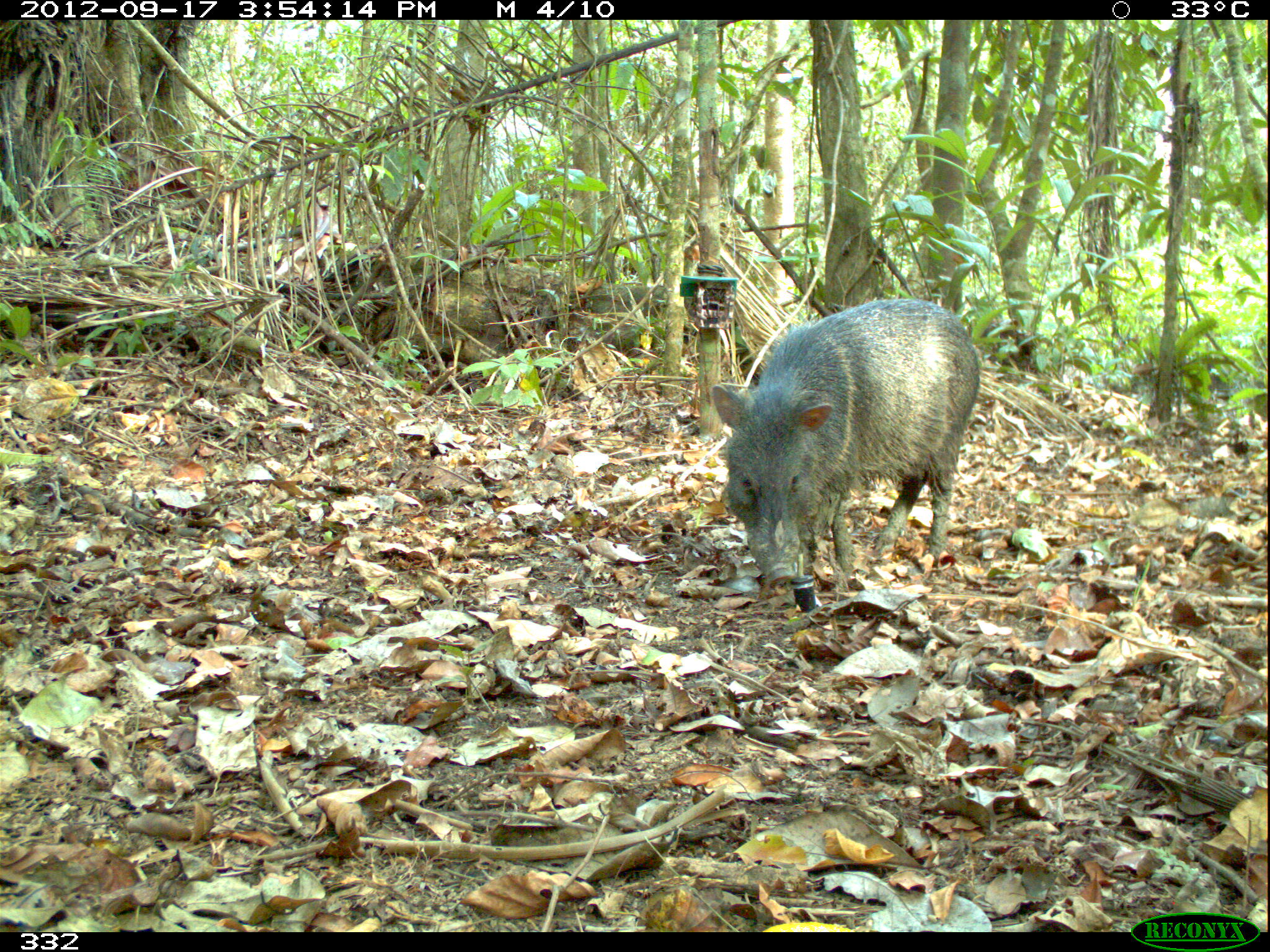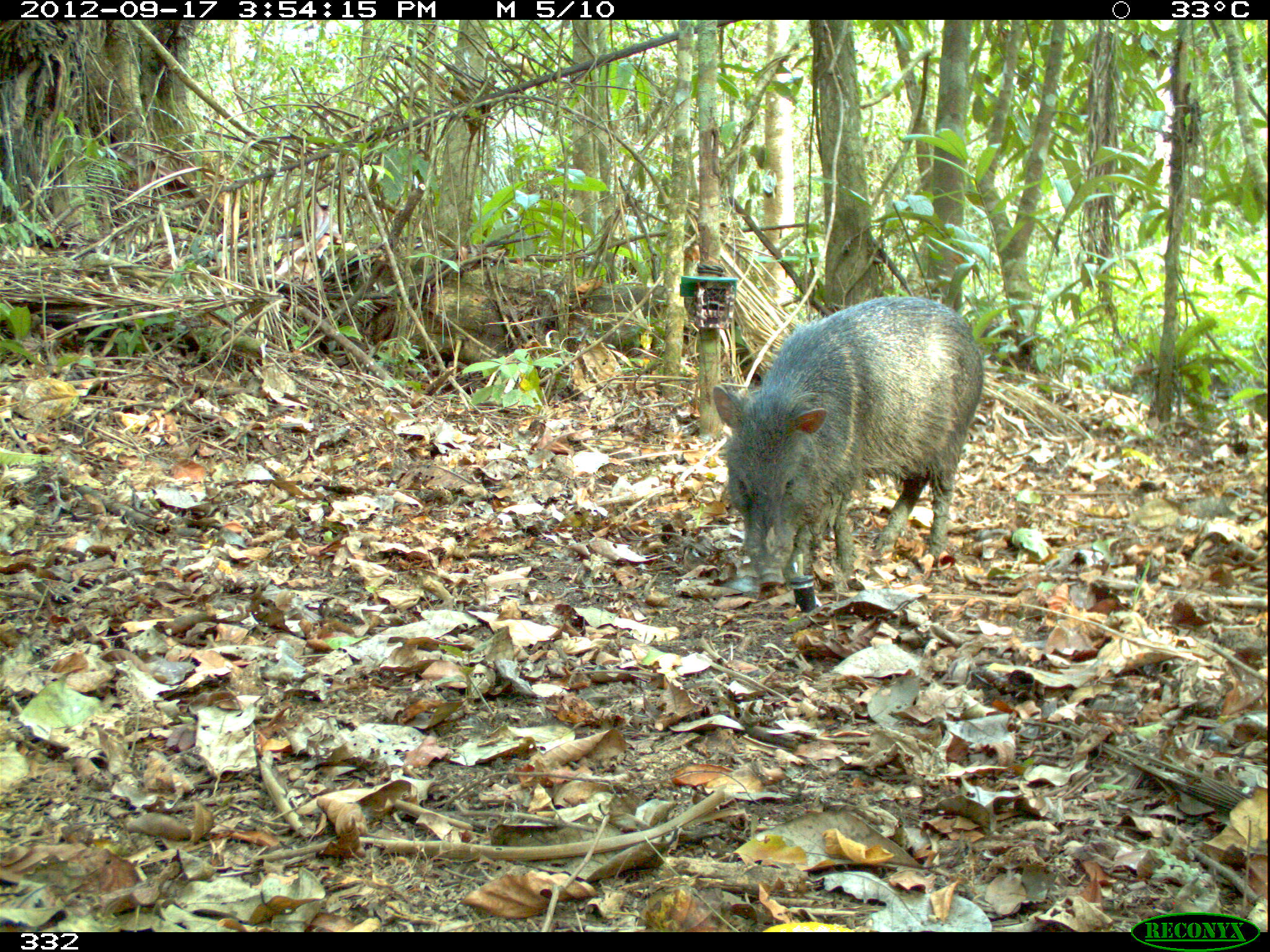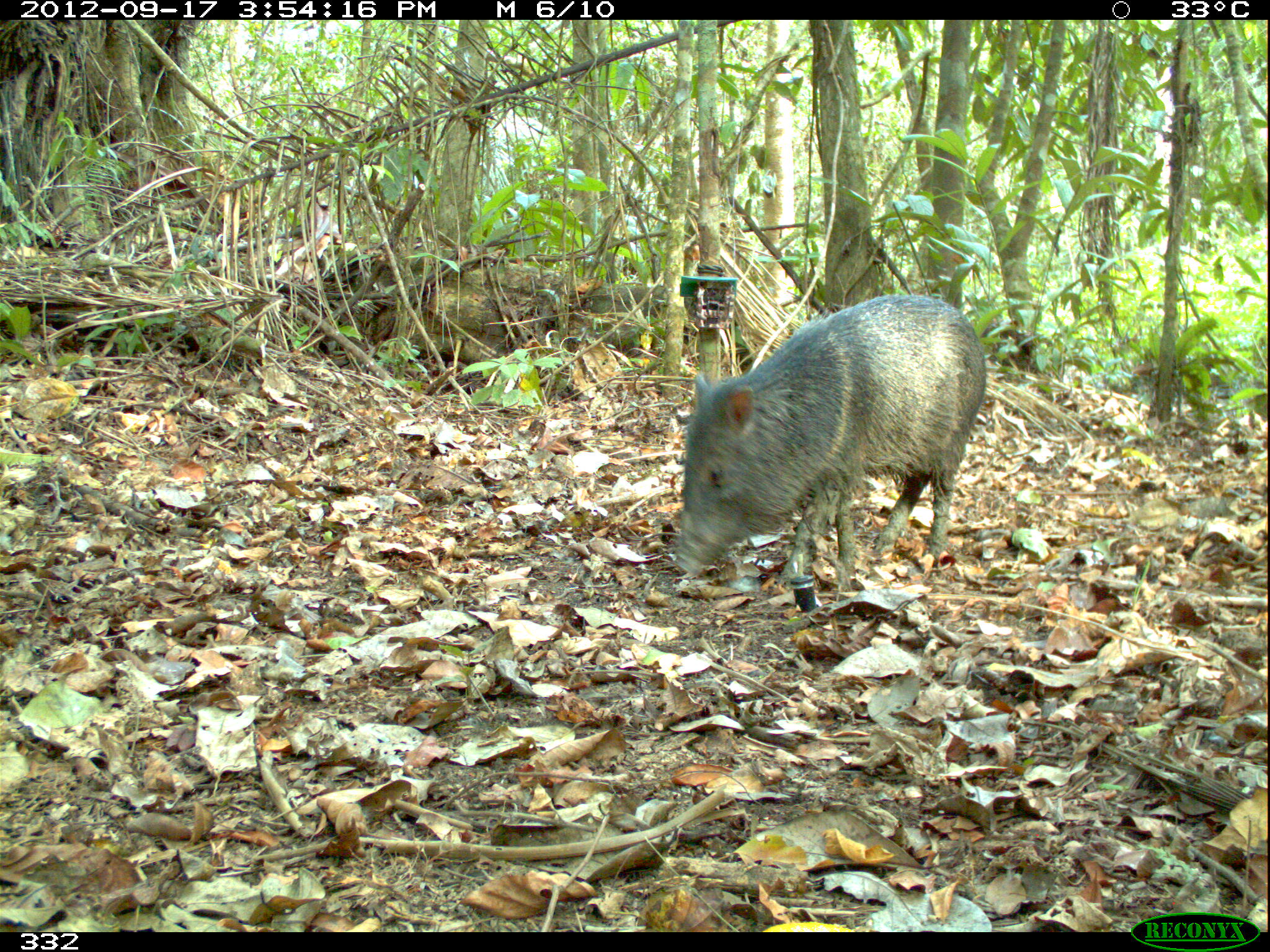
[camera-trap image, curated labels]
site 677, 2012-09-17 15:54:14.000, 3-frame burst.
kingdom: Animalia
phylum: Chordata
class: Mammalia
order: Artiodactyla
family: Tayassuidae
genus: Pecari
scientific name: Pecari tajacu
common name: collared peccary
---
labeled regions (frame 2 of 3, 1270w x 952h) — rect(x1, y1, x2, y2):
pecari tajacu: rect(711, 296, 983, 589)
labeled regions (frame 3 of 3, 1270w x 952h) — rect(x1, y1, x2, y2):
pecari tajacu: rect(672, 294, 984, 589)